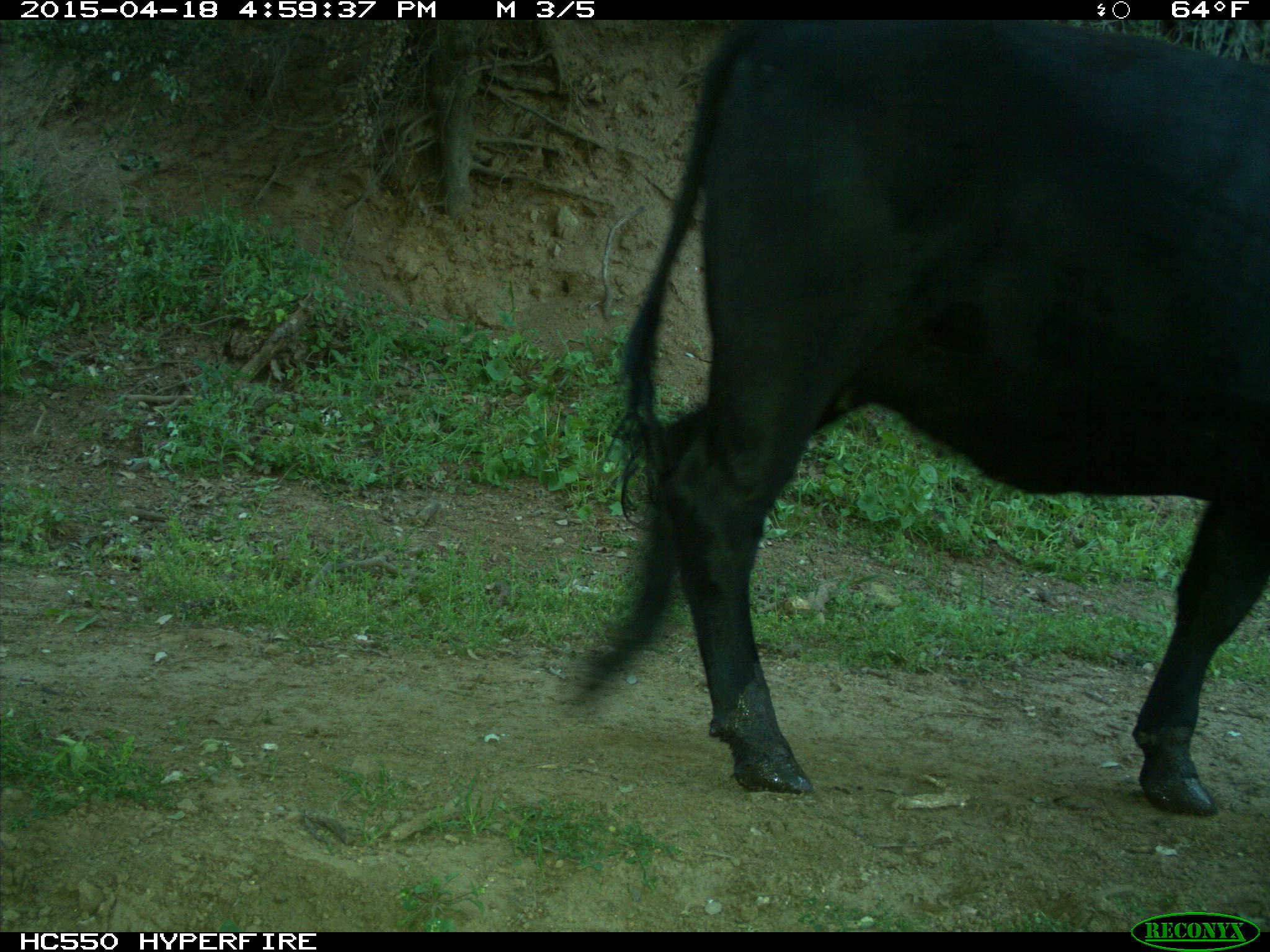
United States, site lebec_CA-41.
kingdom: Animalia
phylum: Chordata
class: Mammalia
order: Artiodactyla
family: Bovidae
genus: Bos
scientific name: Bos taurus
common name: domestic cow